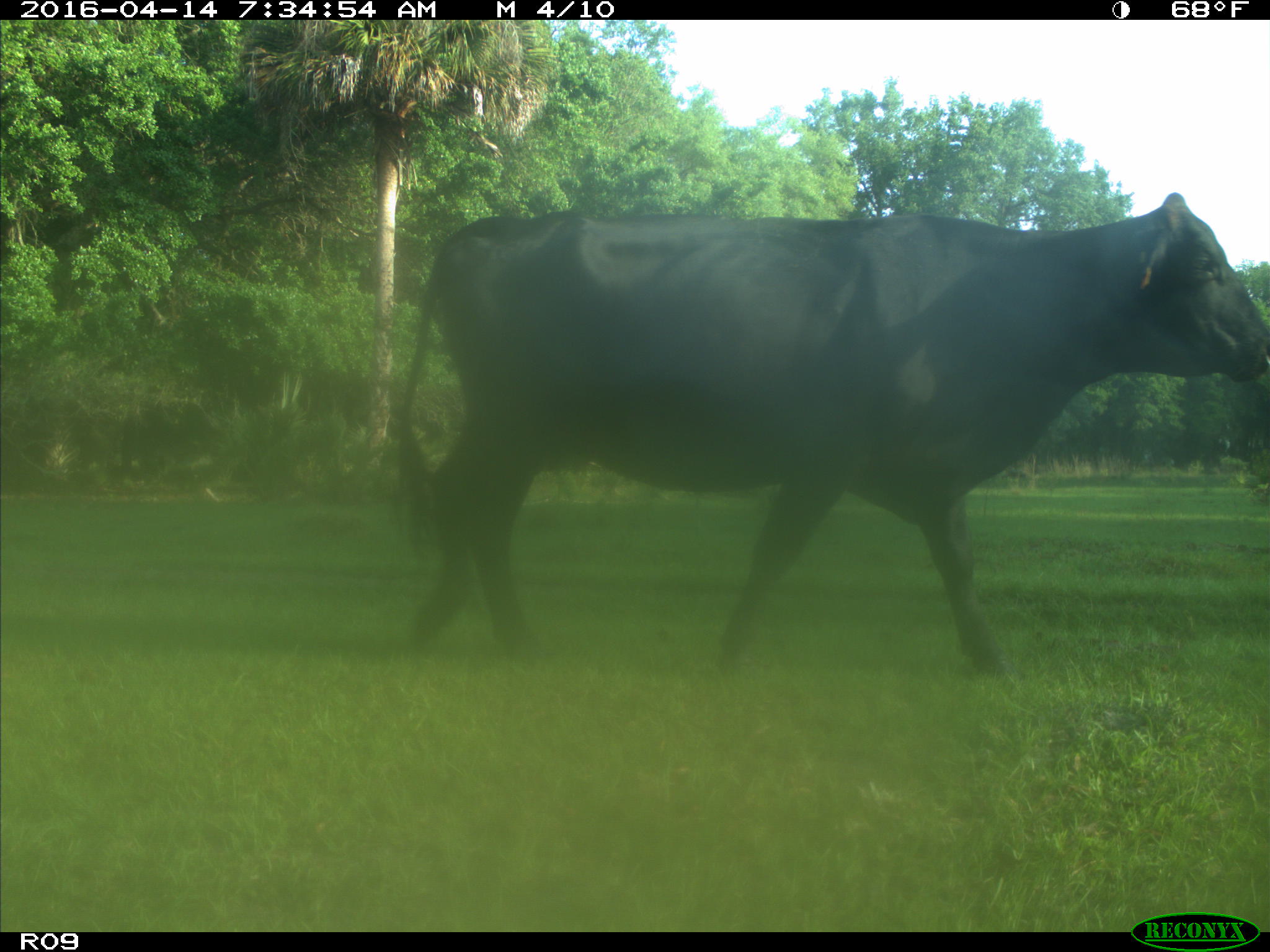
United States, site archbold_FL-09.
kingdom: Animalia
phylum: Chordata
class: Mammalia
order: Artiodactyla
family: Bovidae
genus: Bos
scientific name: Bos taurus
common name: domestic cow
Bos taurus (domestic cow).